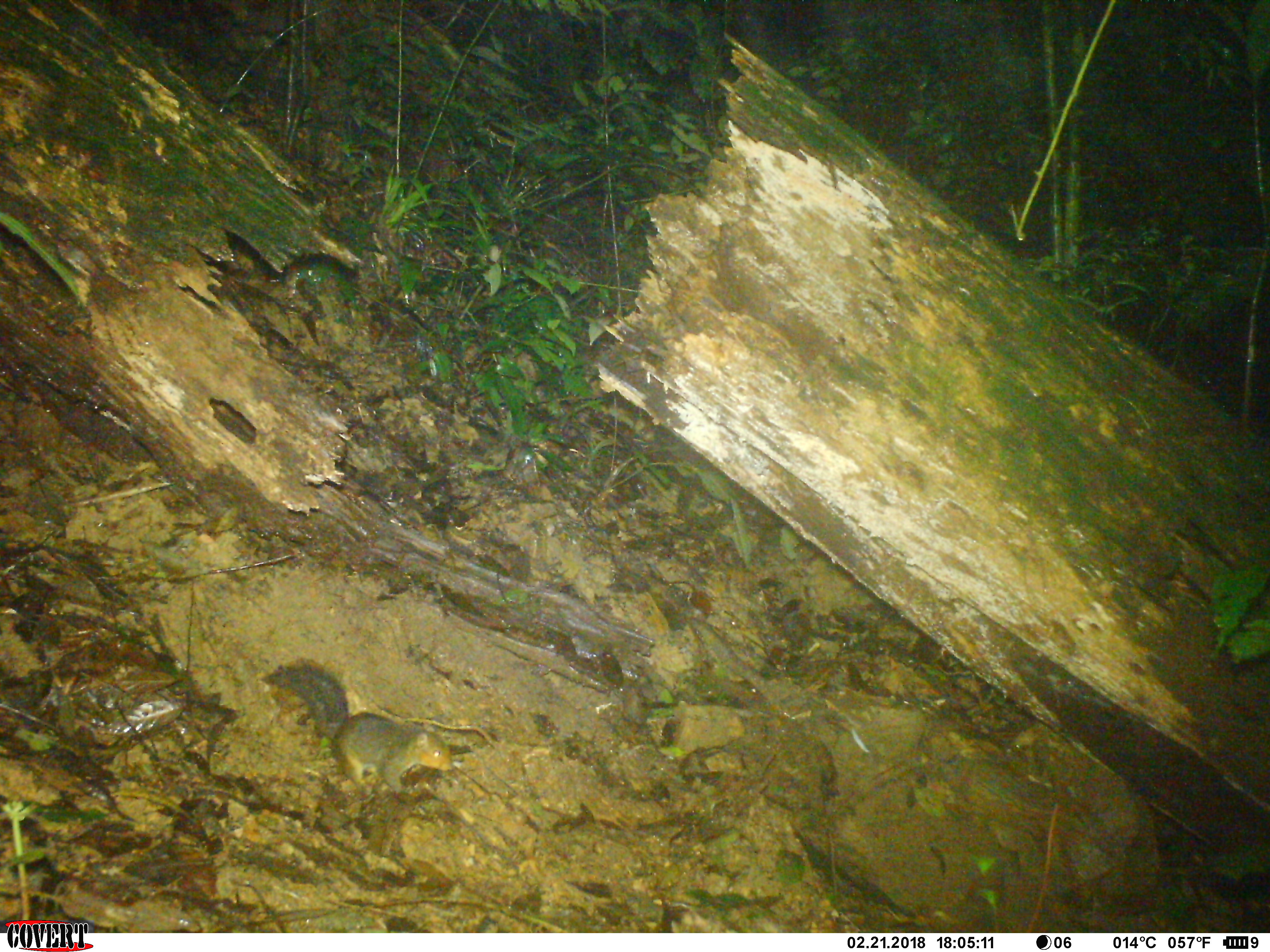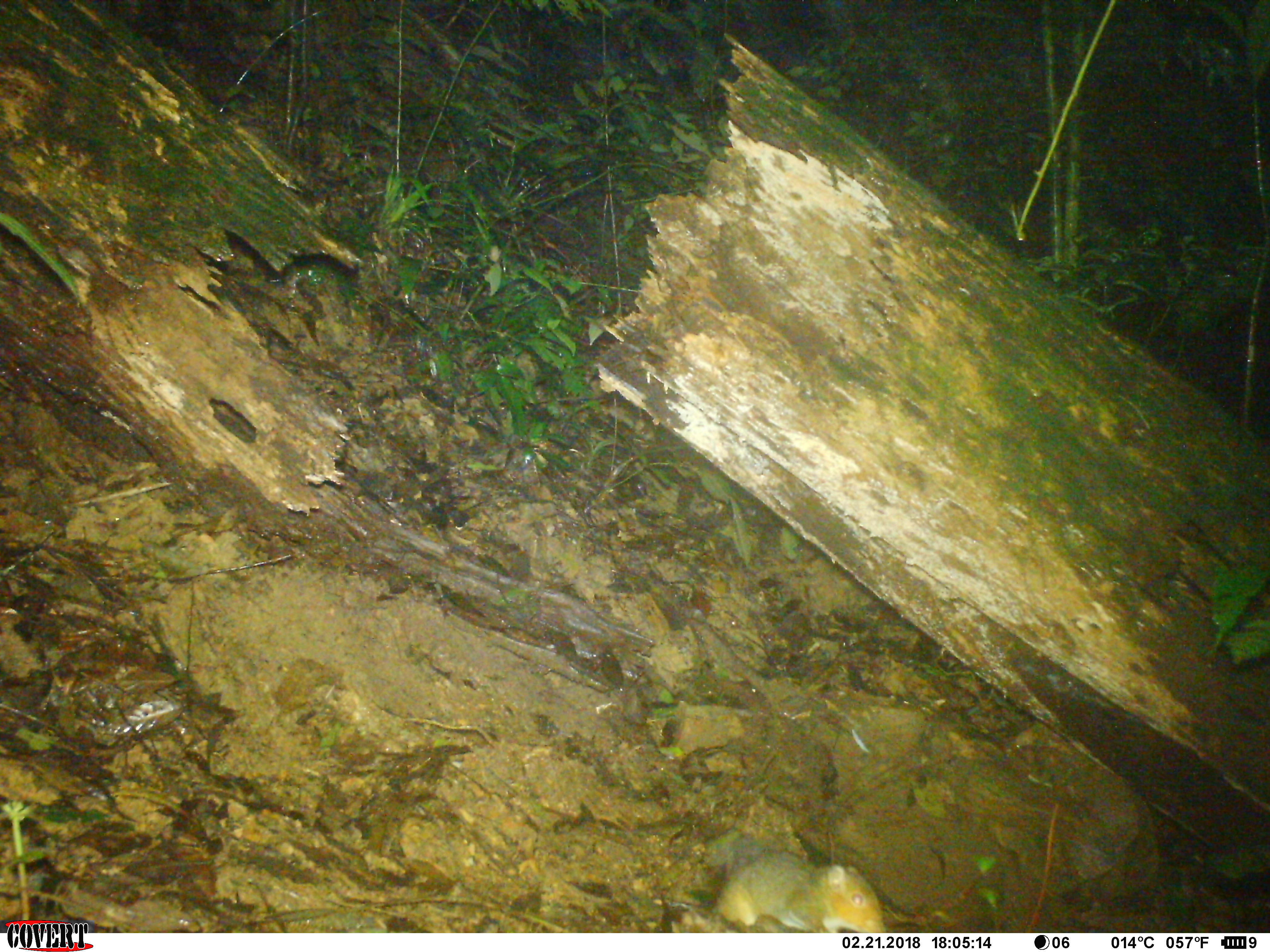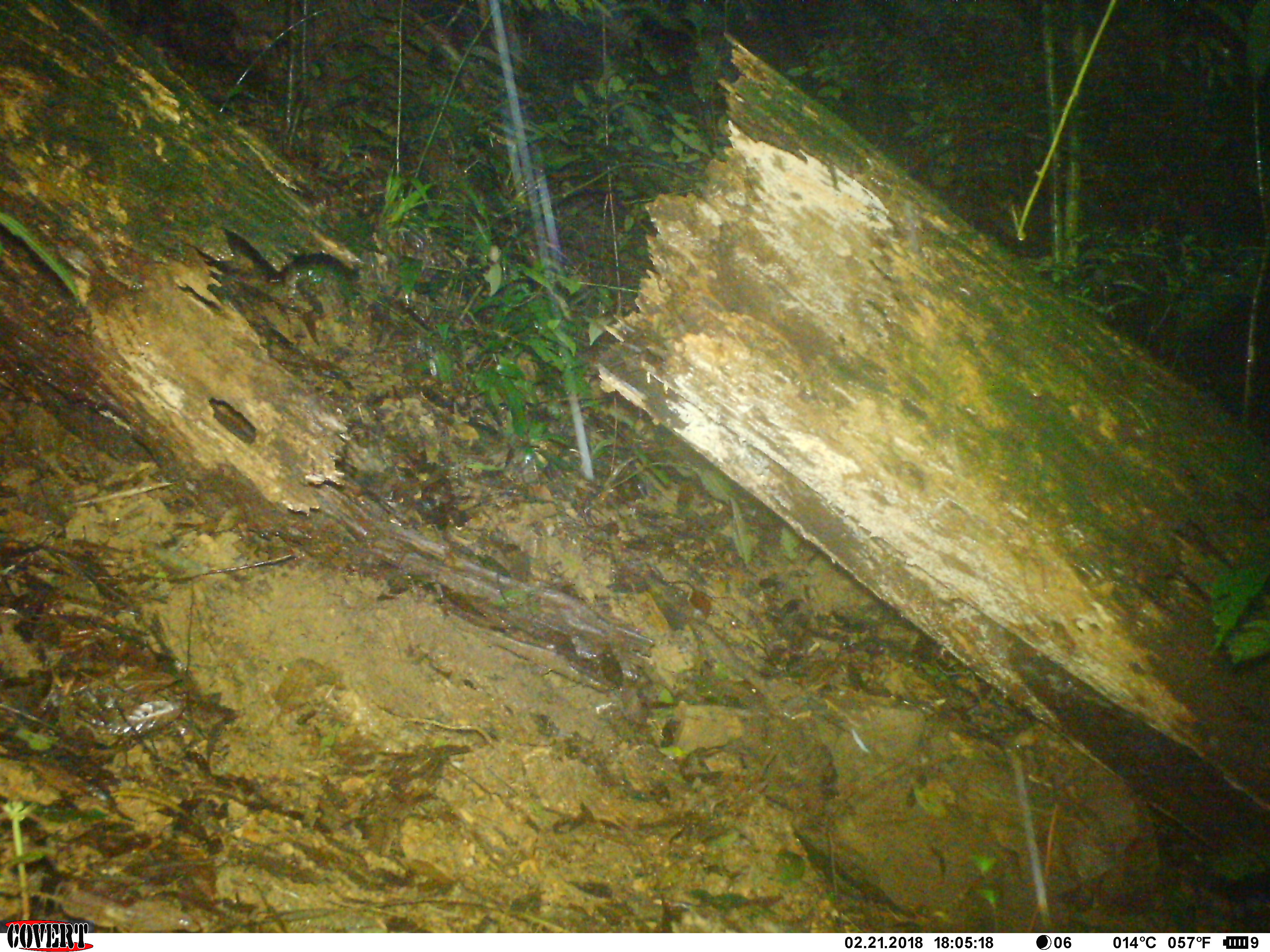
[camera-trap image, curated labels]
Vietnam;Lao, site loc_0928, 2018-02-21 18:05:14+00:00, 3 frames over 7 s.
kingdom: Animalia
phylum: Chordata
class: Mammalia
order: Rodentia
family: Sciuridae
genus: Dremomys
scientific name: Dremomys rufigenis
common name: red-cheeked squirrel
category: red cheeked squirrel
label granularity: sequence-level